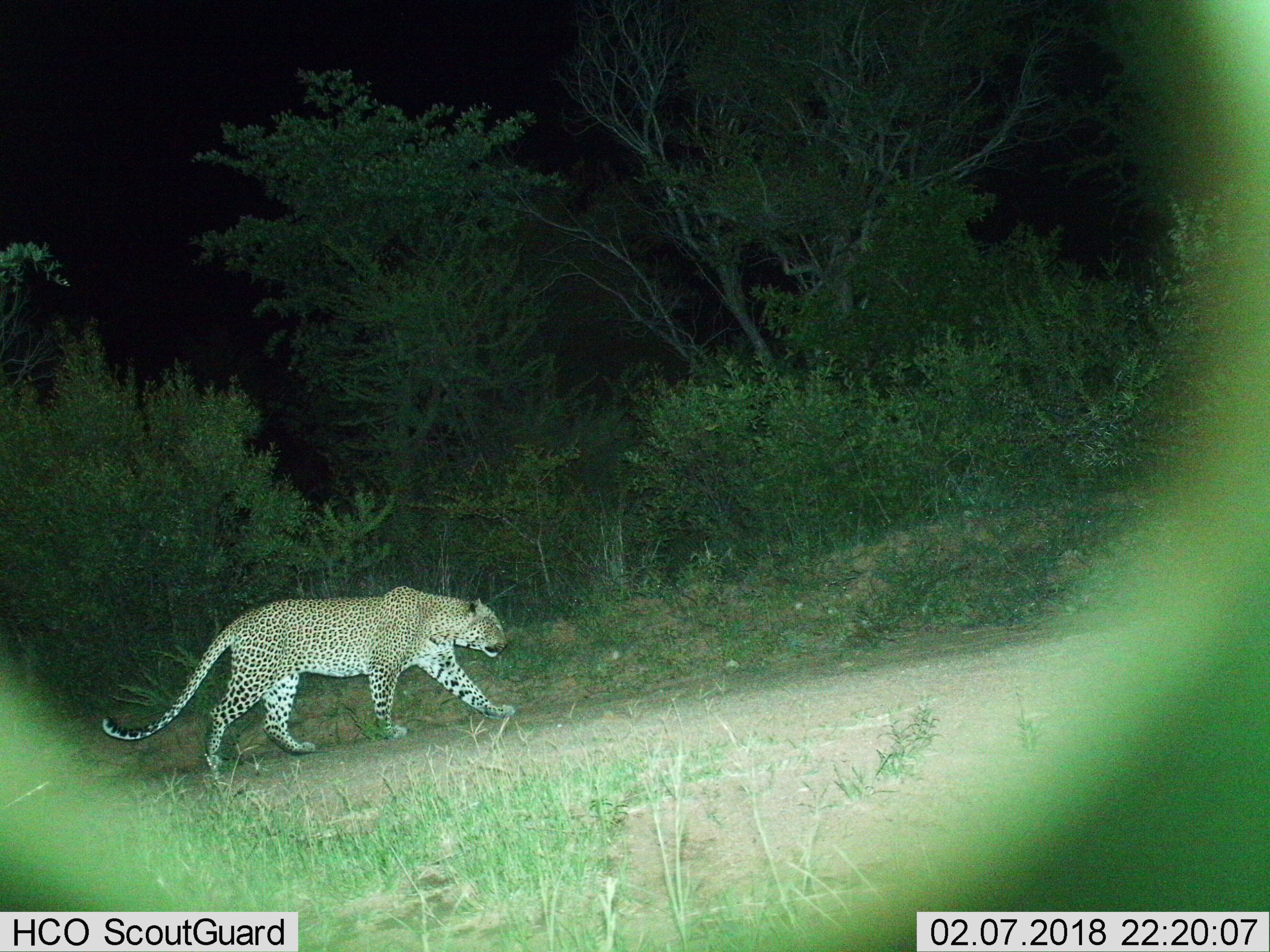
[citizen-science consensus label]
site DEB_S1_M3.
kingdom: Animalia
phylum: Chordata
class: Mammalia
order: Carnivora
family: Felidae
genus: Panthera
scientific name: Panthera pardus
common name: leopard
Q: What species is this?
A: Leopard (Panthera pardus).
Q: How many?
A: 1.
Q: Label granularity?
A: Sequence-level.